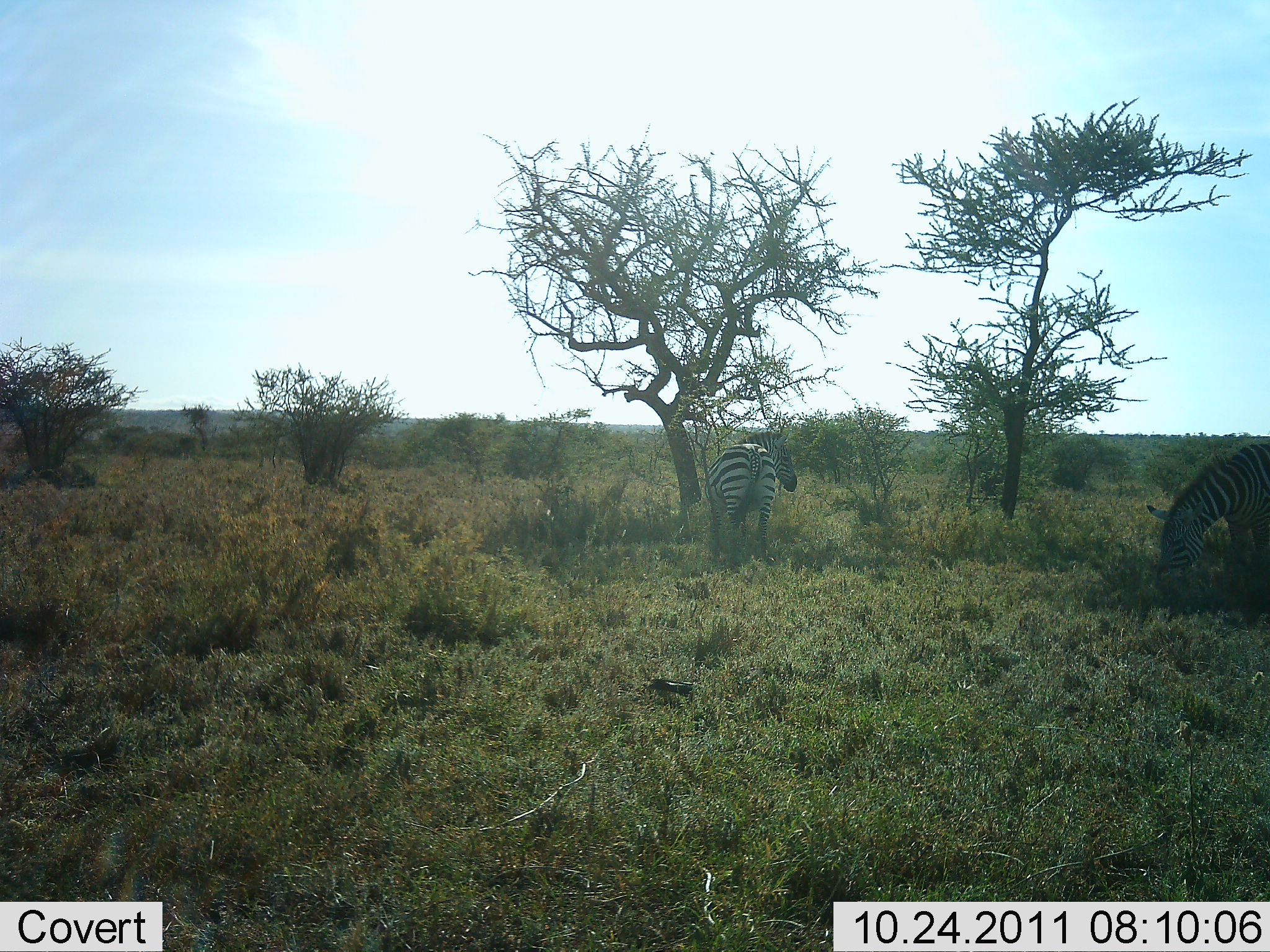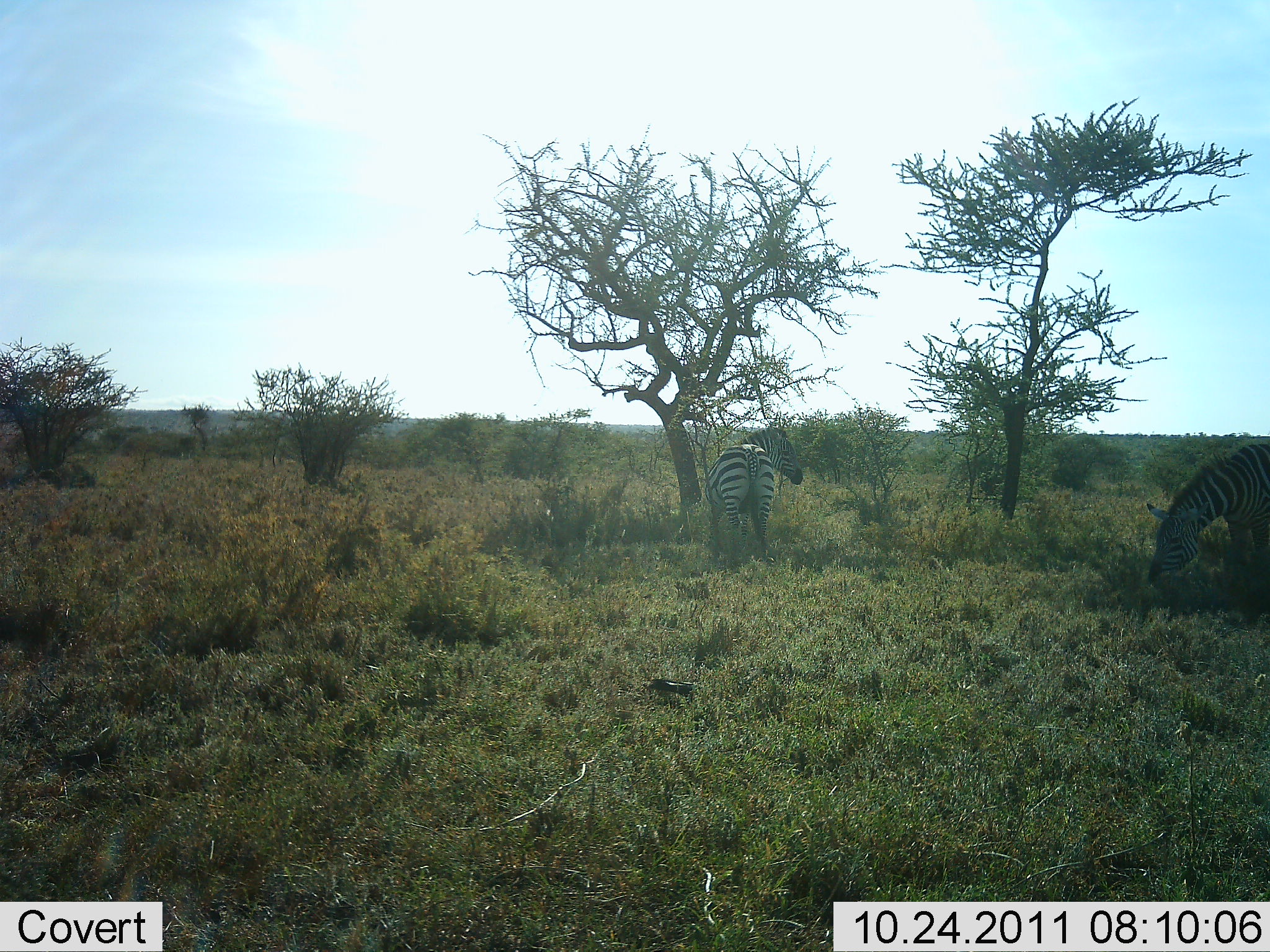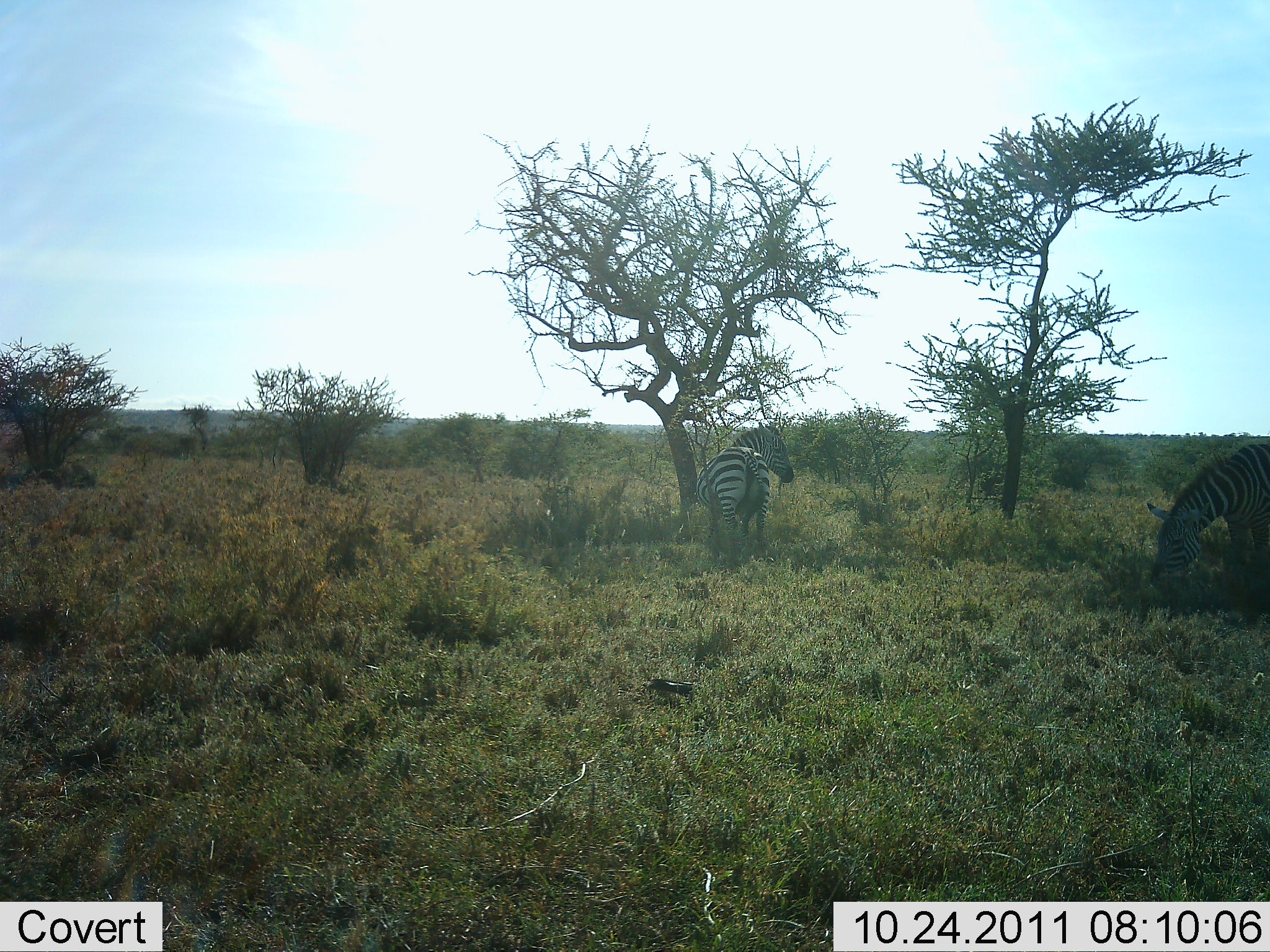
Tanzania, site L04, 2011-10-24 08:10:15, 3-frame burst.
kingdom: Animalia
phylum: Chordata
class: Mammalia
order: Perissodactyla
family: Equidae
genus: Equus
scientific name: Equus quagga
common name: plains zebra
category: zebra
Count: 2.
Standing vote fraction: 82%.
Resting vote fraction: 0%.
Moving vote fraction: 0%.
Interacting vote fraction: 0%.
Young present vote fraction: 0%.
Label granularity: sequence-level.